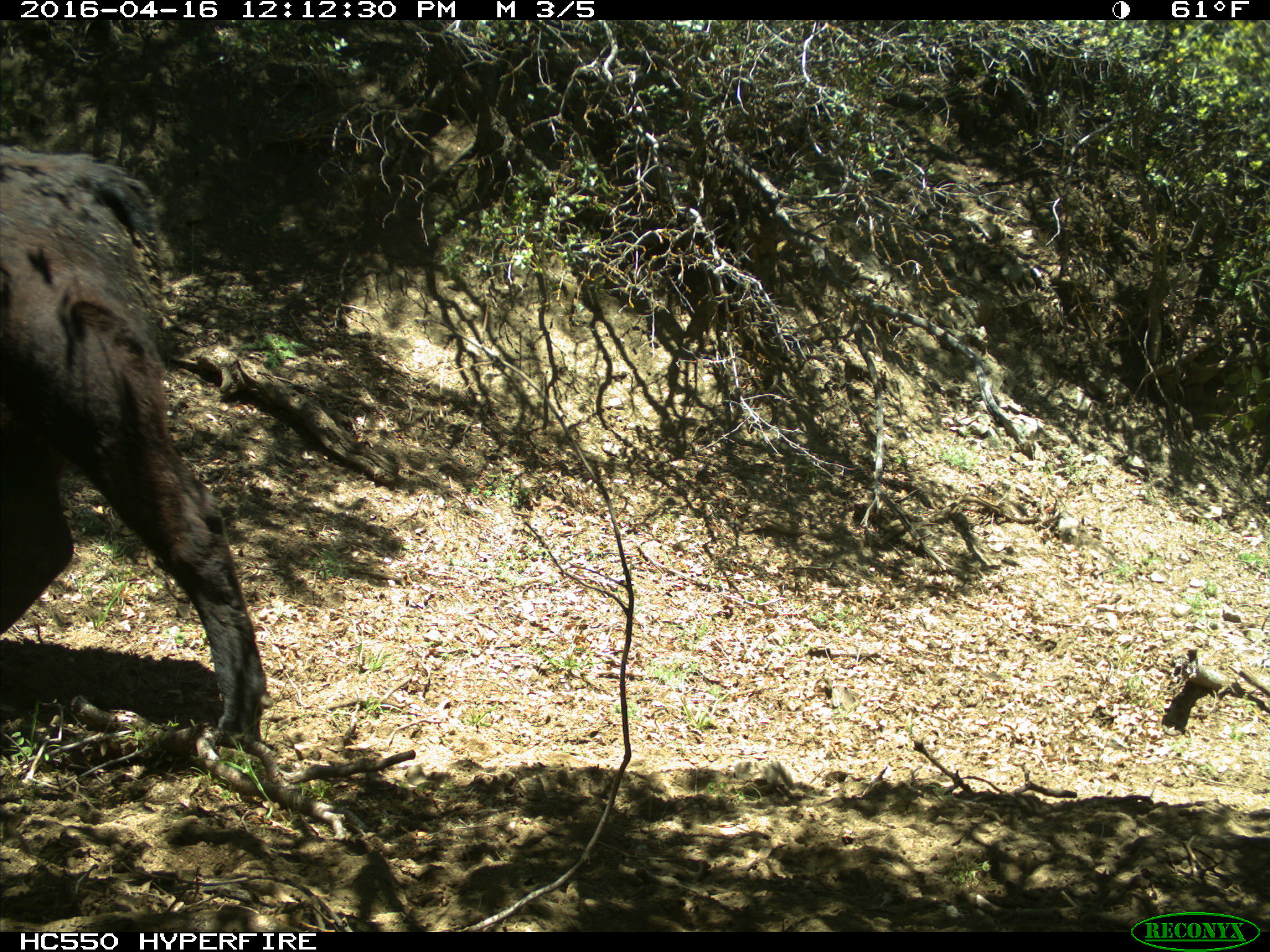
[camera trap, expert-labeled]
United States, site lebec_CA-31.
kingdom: Animalia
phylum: Chordata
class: Mammalia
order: Artiodactyla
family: Bovidae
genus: Bos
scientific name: Bos taurus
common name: domestic cow